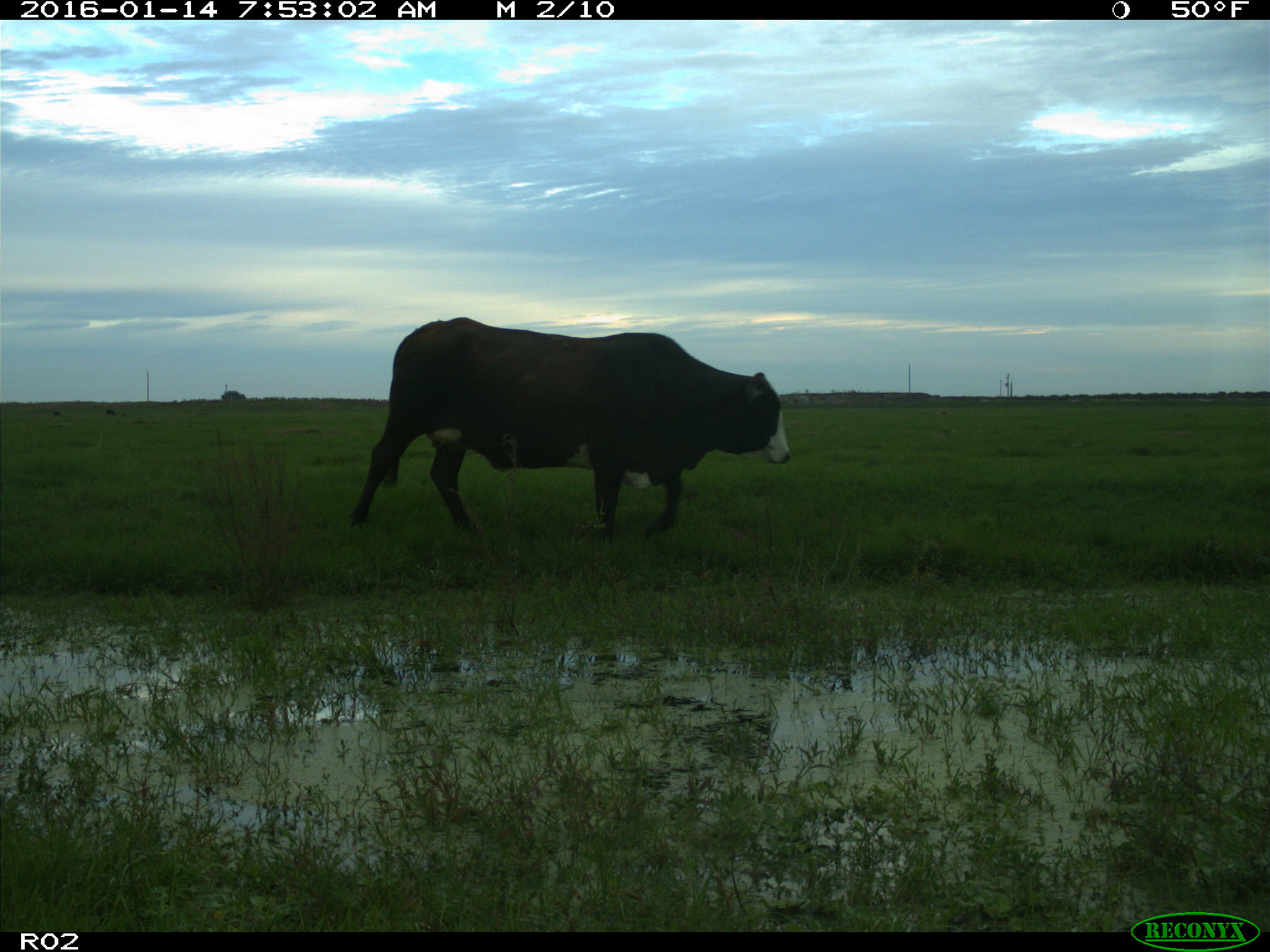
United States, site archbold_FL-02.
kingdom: Animalia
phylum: Chordata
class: Mammalia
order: Artiodactyla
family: Bovidae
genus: Bos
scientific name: Bos taurus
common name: domestic cow